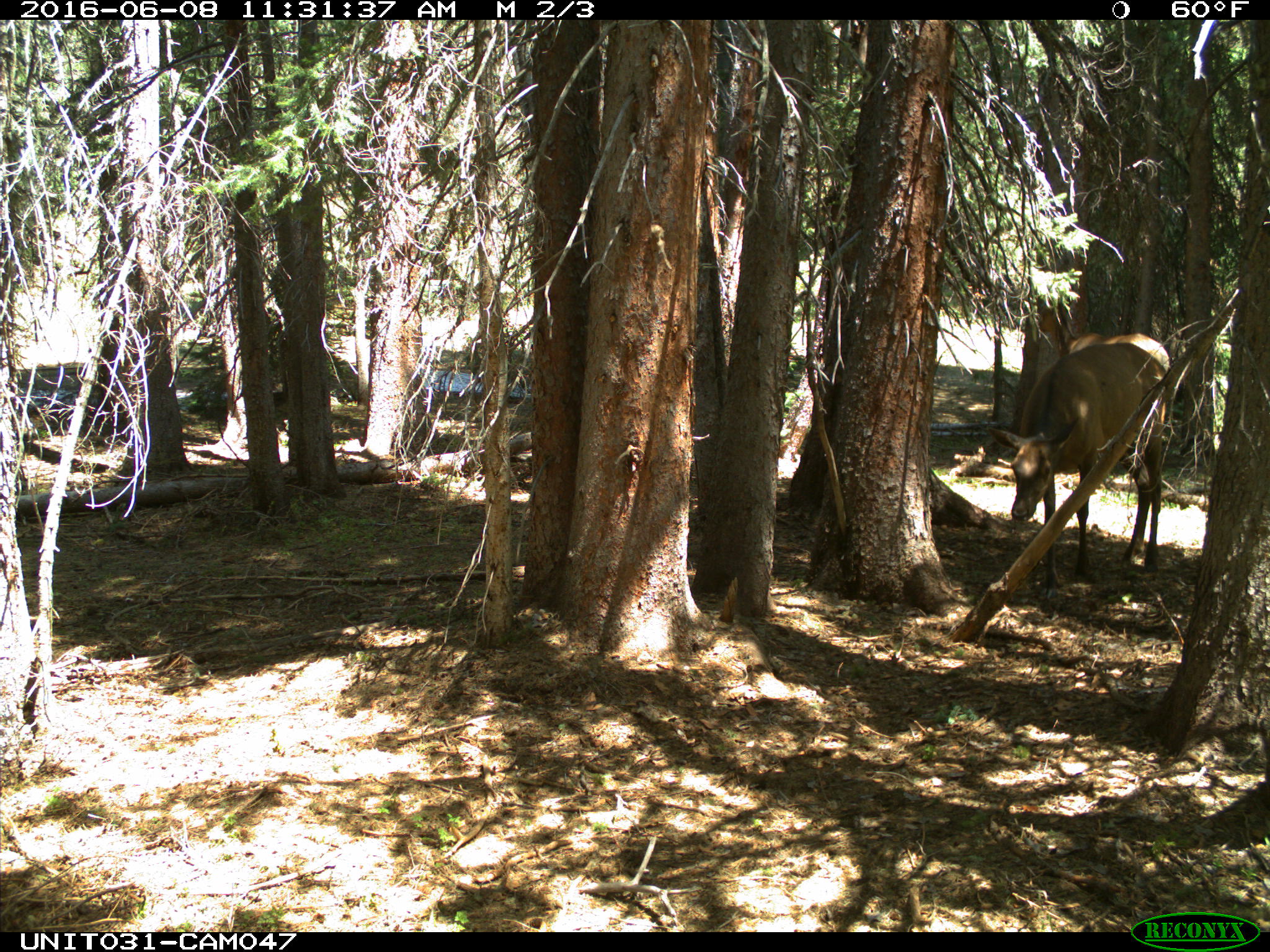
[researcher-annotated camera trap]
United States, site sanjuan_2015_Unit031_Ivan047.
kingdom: Animalia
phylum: Chordata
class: Mammalia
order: Artiodactyla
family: Cervidae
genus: Cervus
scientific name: Cervus elaphus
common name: red deer